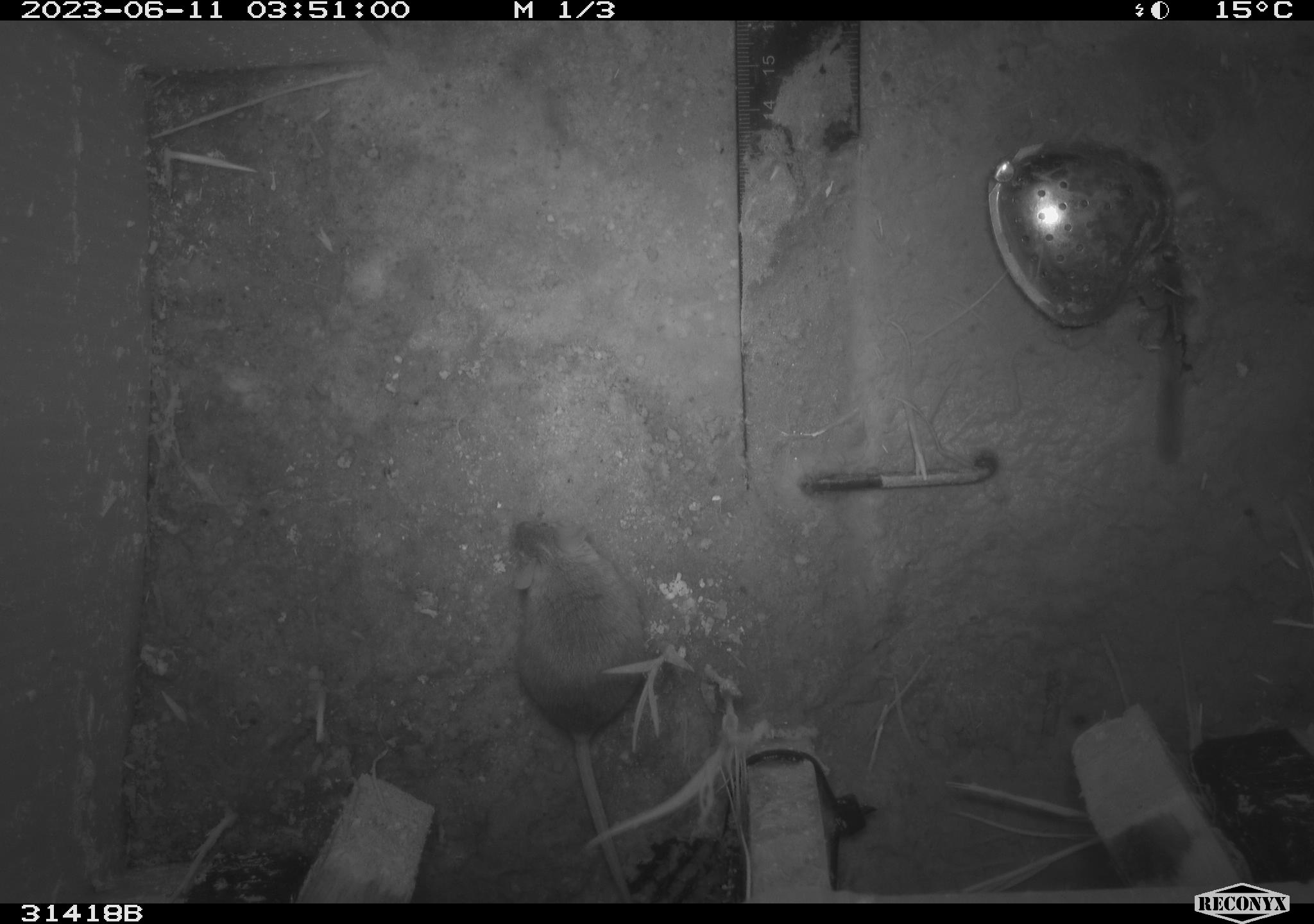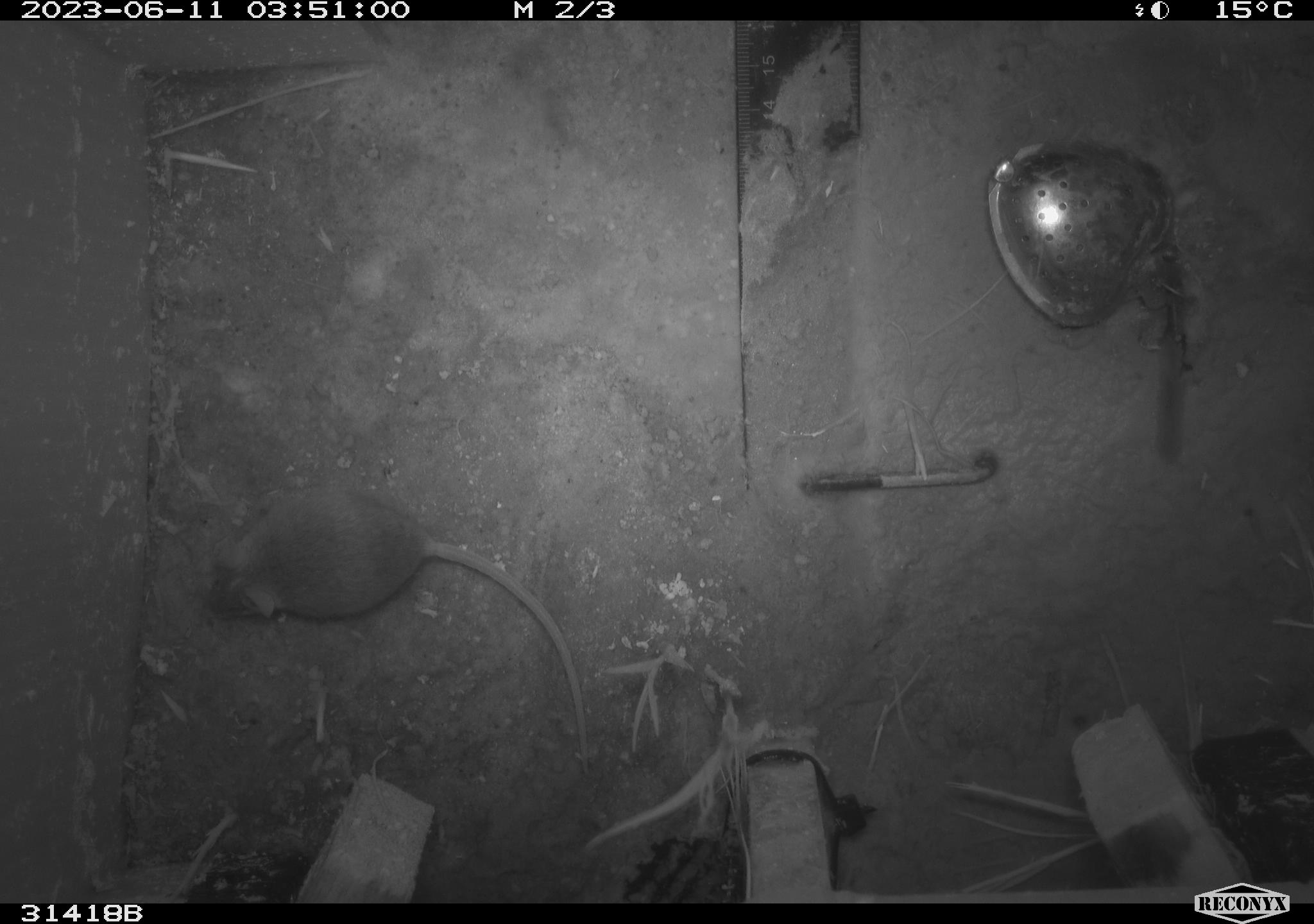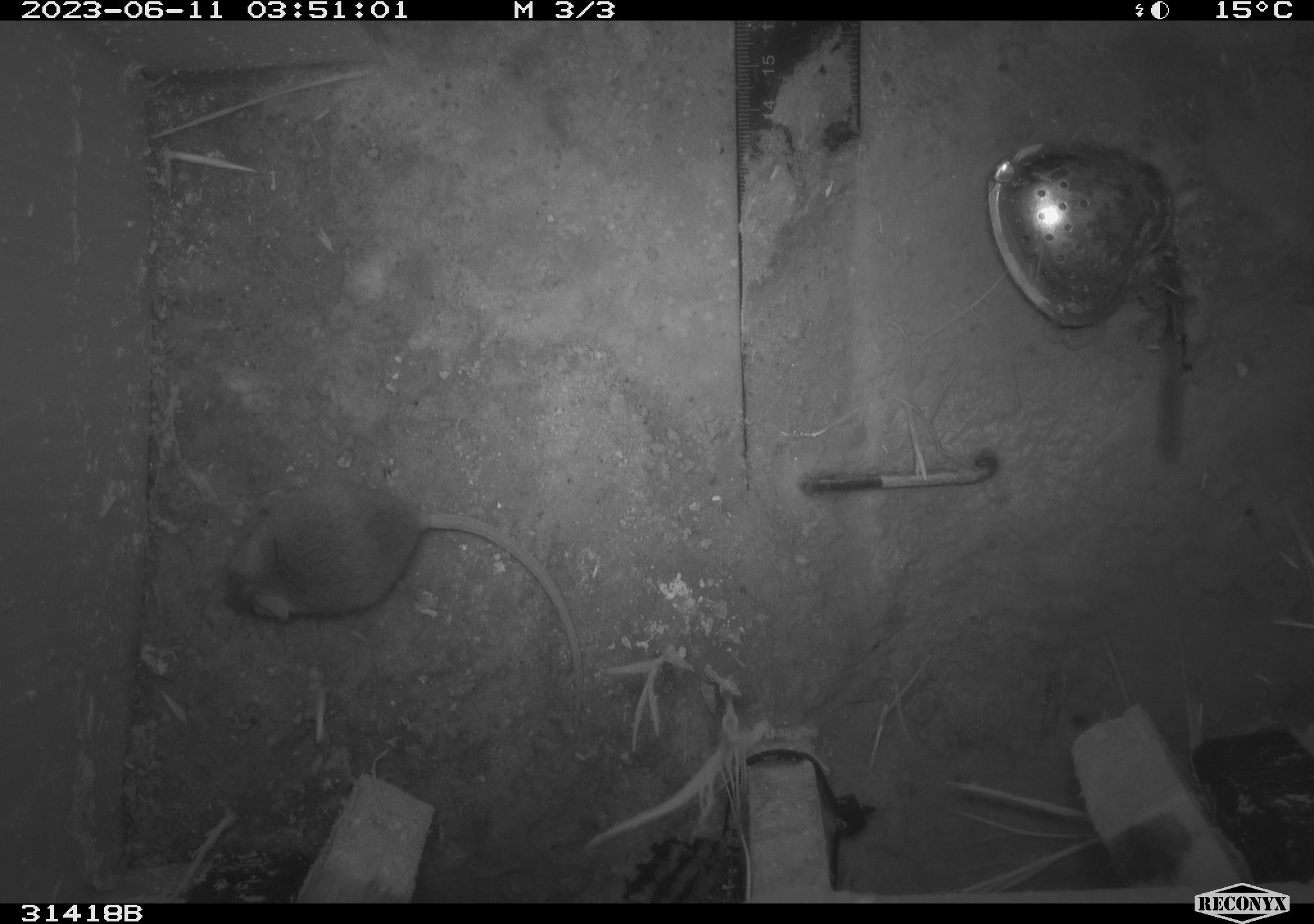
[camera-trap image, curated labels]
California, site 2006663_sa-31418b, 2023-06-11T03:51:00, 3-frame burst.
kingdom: Animalia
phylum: Chordata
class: Mammalia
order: Rodentia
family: Cricetidae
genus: Peromyscus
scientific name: Peromyscus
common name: deer mice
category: peromyscus species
Peromyscus species (deer mice) (Peromyscus).